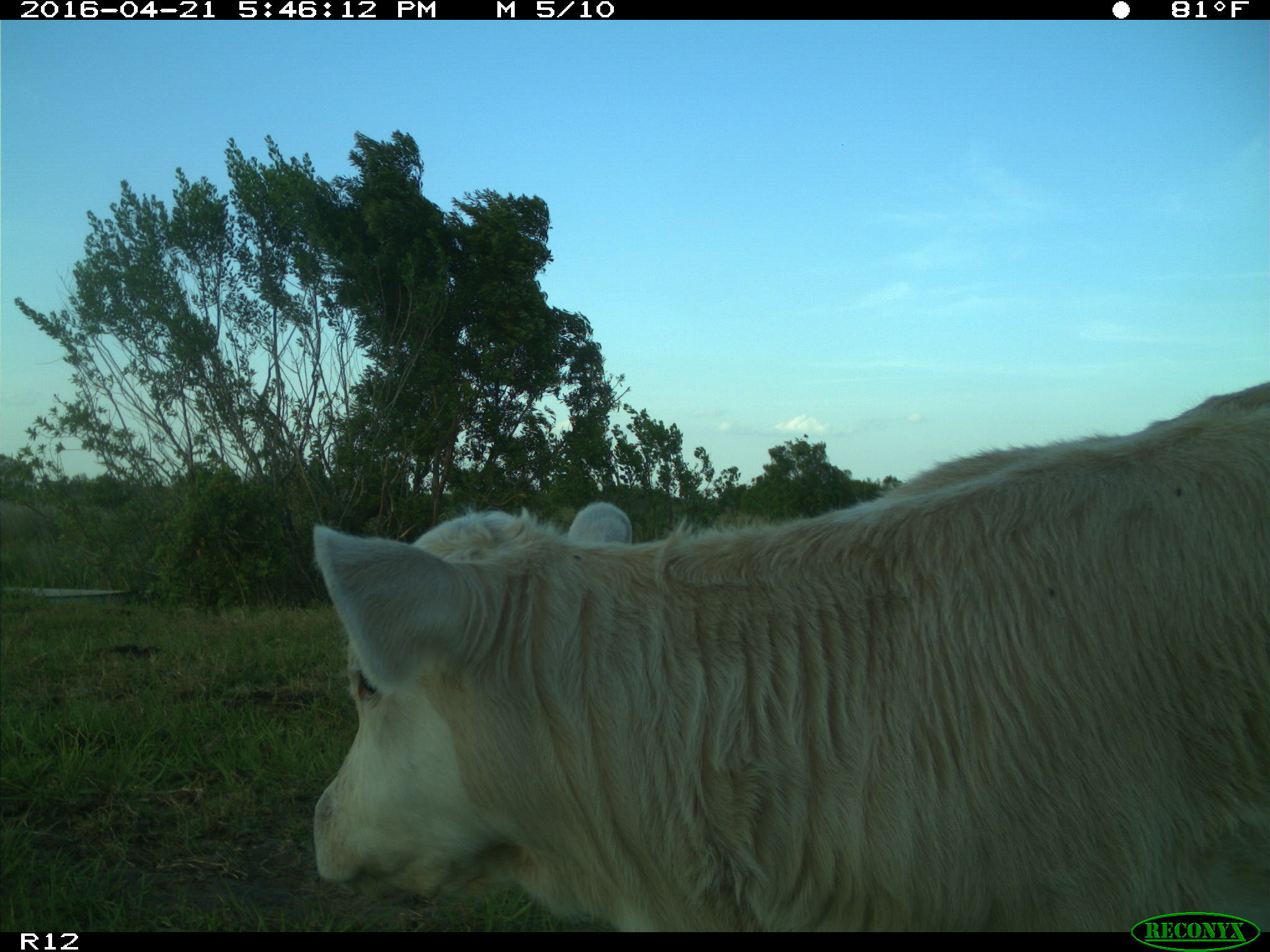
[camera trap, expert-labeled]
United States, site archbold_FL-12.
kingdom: Animalia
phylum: Chordata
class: Mammalia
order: Artiodactyla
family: Bovidae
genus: Bos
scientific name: Bos taurus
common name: domestic cow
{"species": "Bos taurus (domestic cow)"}